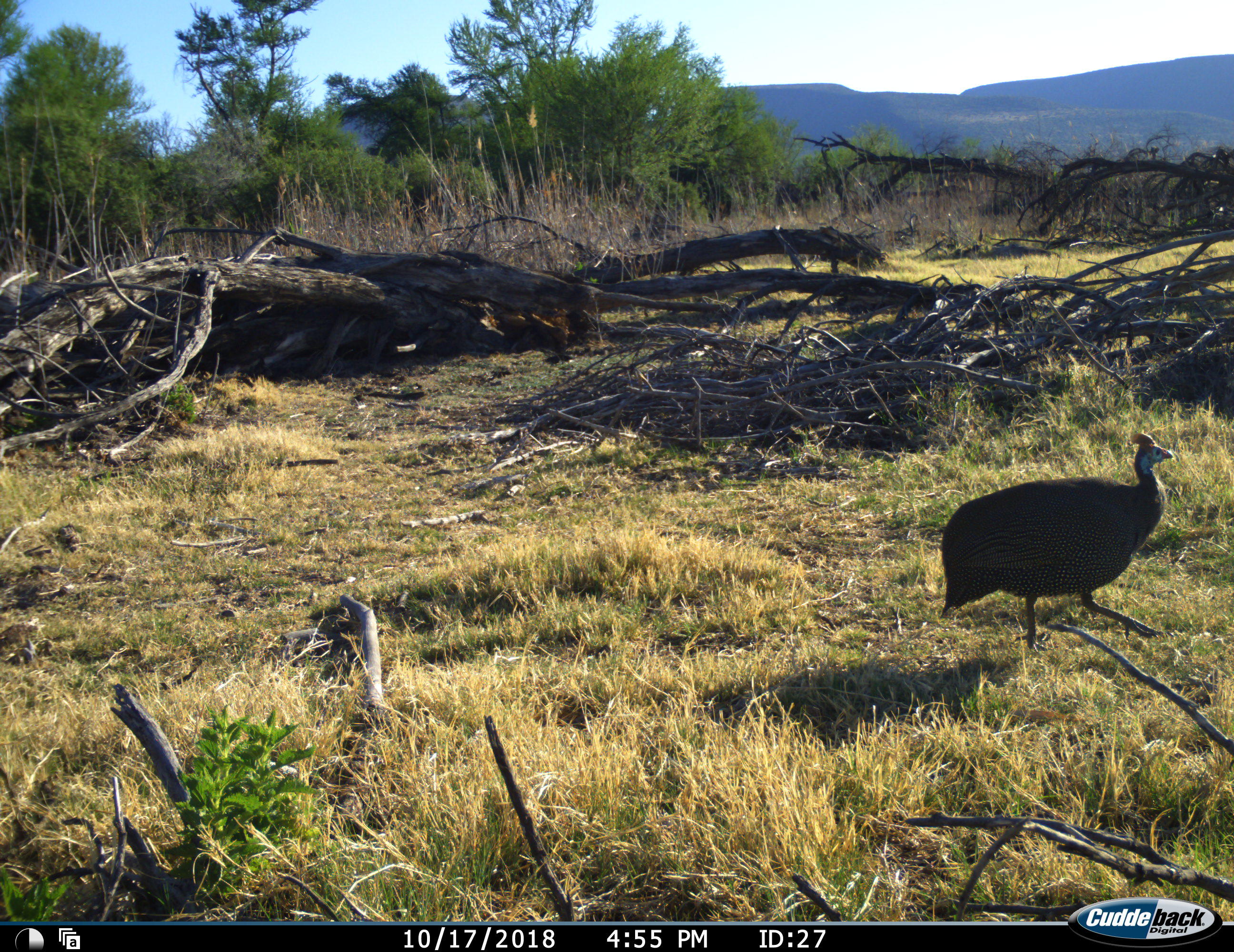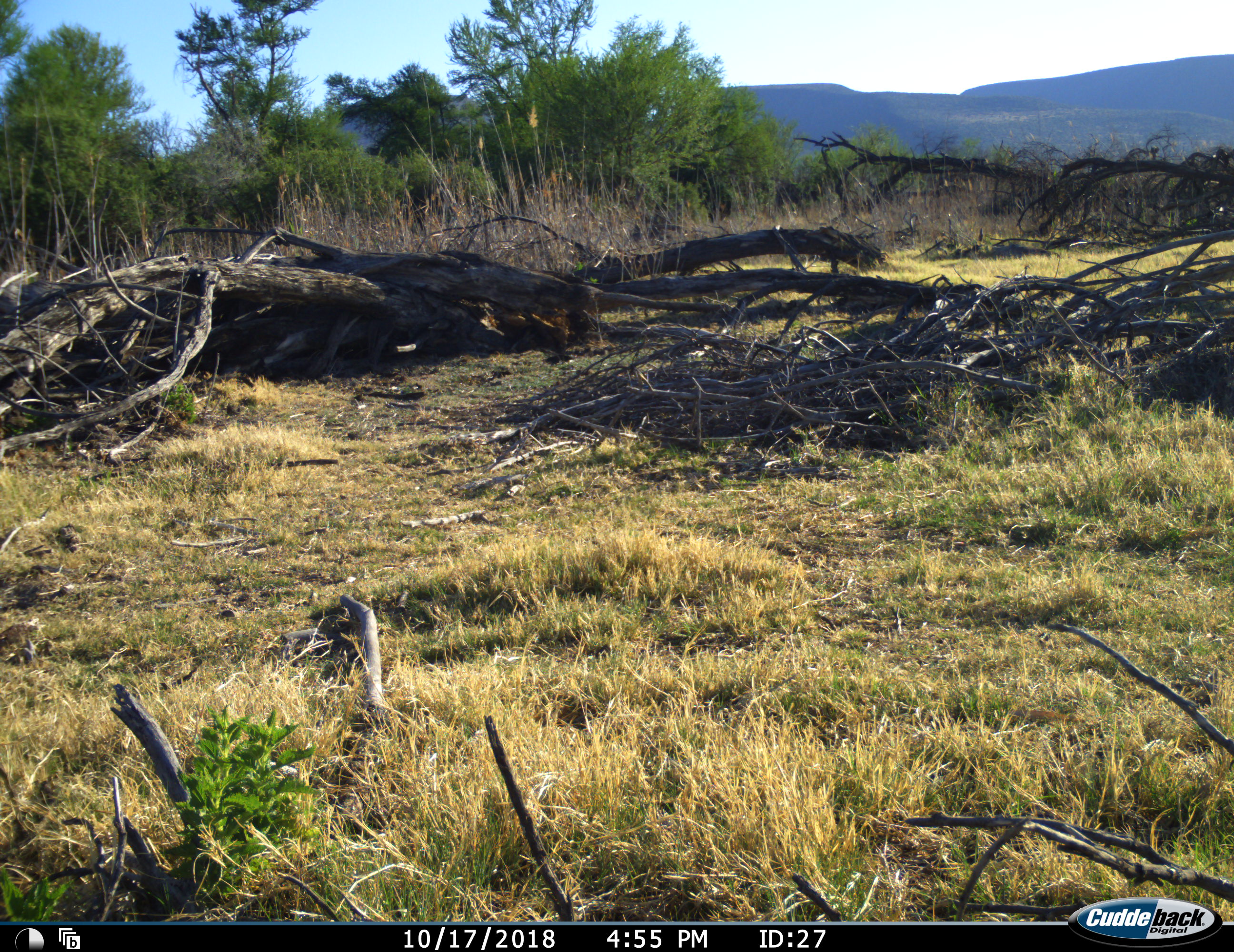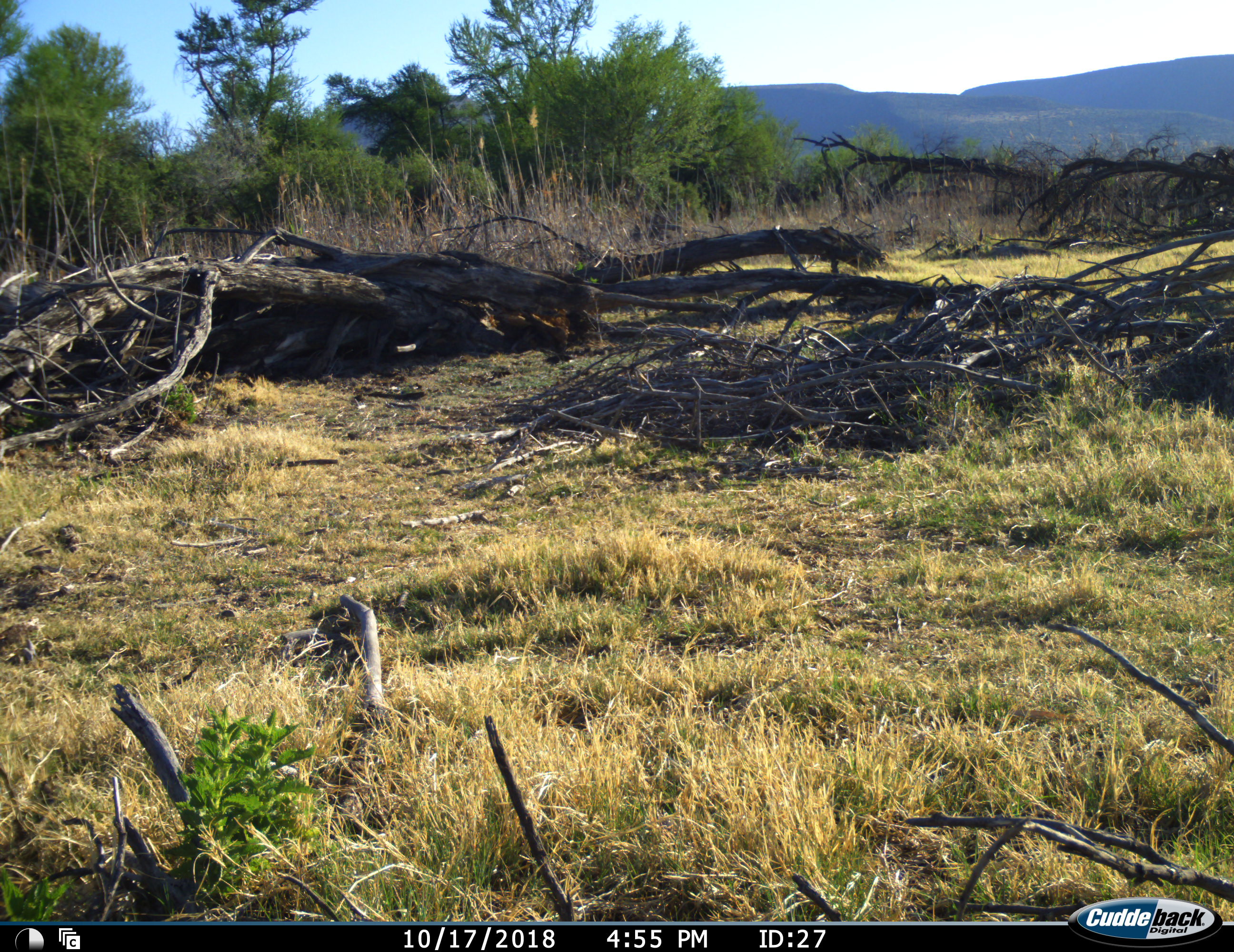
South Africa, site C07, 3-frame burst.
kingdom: Animalia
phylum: Chordata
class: Aves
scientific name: Aves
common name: bird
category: birdother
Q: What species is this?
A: Birdother (bird) (Aves).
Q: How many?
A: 1.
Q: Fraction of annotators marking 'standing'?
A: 0%.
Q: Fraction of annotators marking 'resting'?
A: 0%.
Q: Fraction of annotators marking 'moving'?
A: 100%.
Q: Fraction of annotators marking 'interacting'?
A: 0%.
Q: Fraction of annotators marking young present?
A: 0%.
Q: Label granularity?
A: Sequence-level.